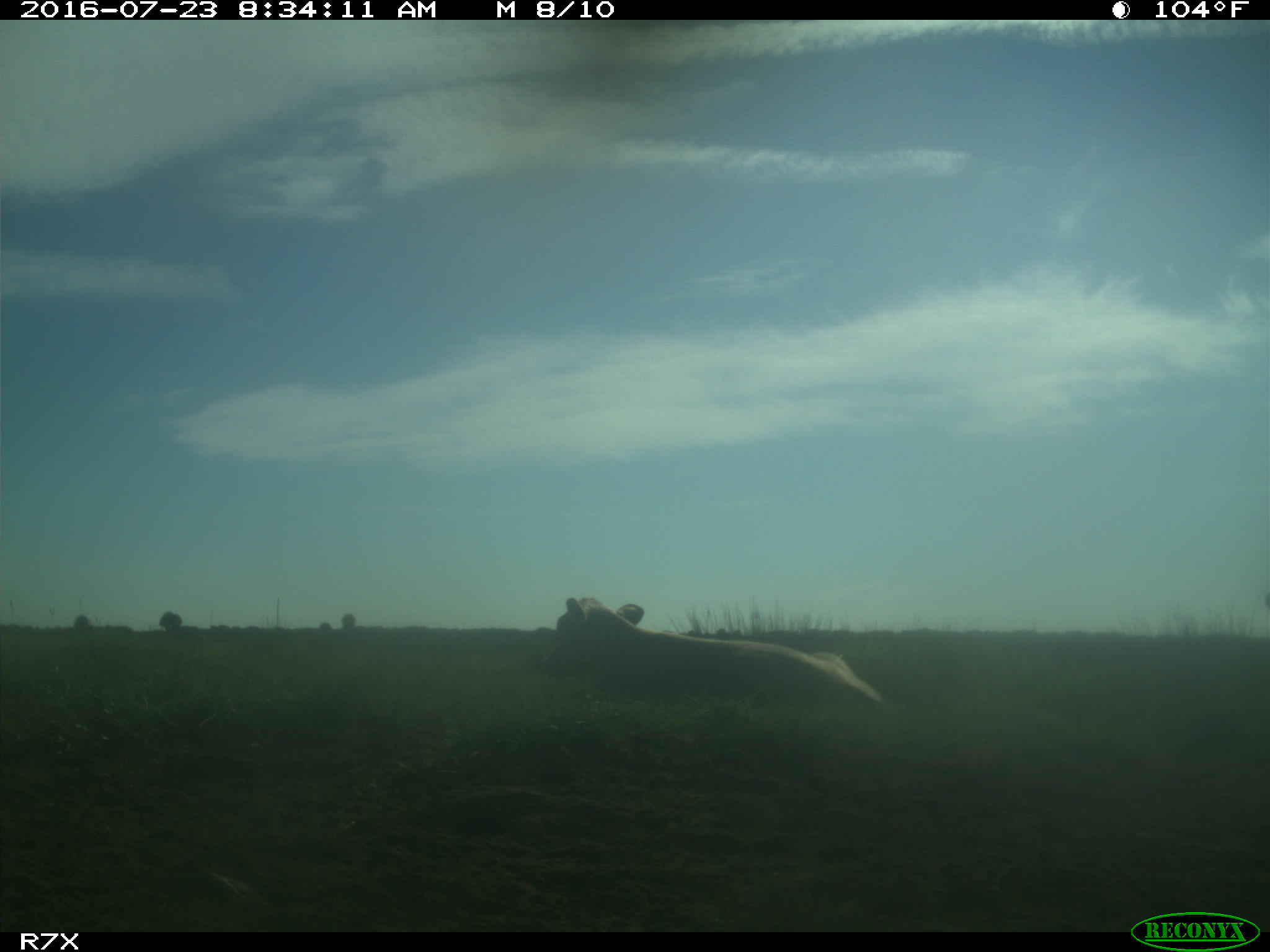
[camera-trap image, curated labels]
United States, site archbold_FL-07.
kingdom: Animalia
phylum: Chordata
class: Mammalia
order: Artiodactyla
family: Bovidae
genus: Bos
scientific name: Bos taurus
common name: domestic cow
Bos taurus (domestic cow).